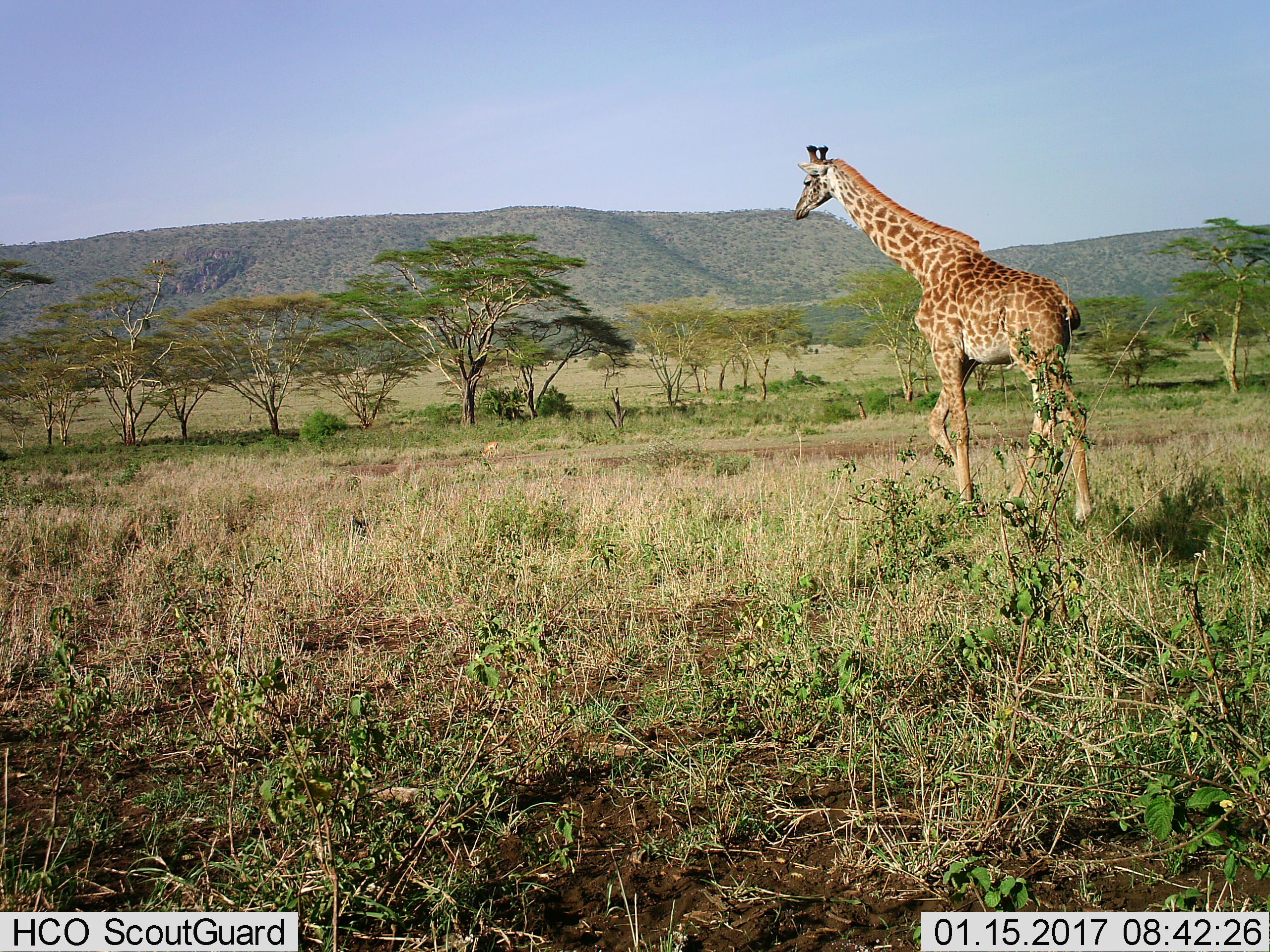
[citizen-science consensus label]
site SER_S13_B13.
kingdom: Animalia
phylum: Chordata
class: Mammalia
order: Artiodactyla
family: Giraffidae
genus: Giraffa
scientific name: Giraffa camelopardalis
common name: giraffe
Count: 1.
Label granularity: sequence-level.